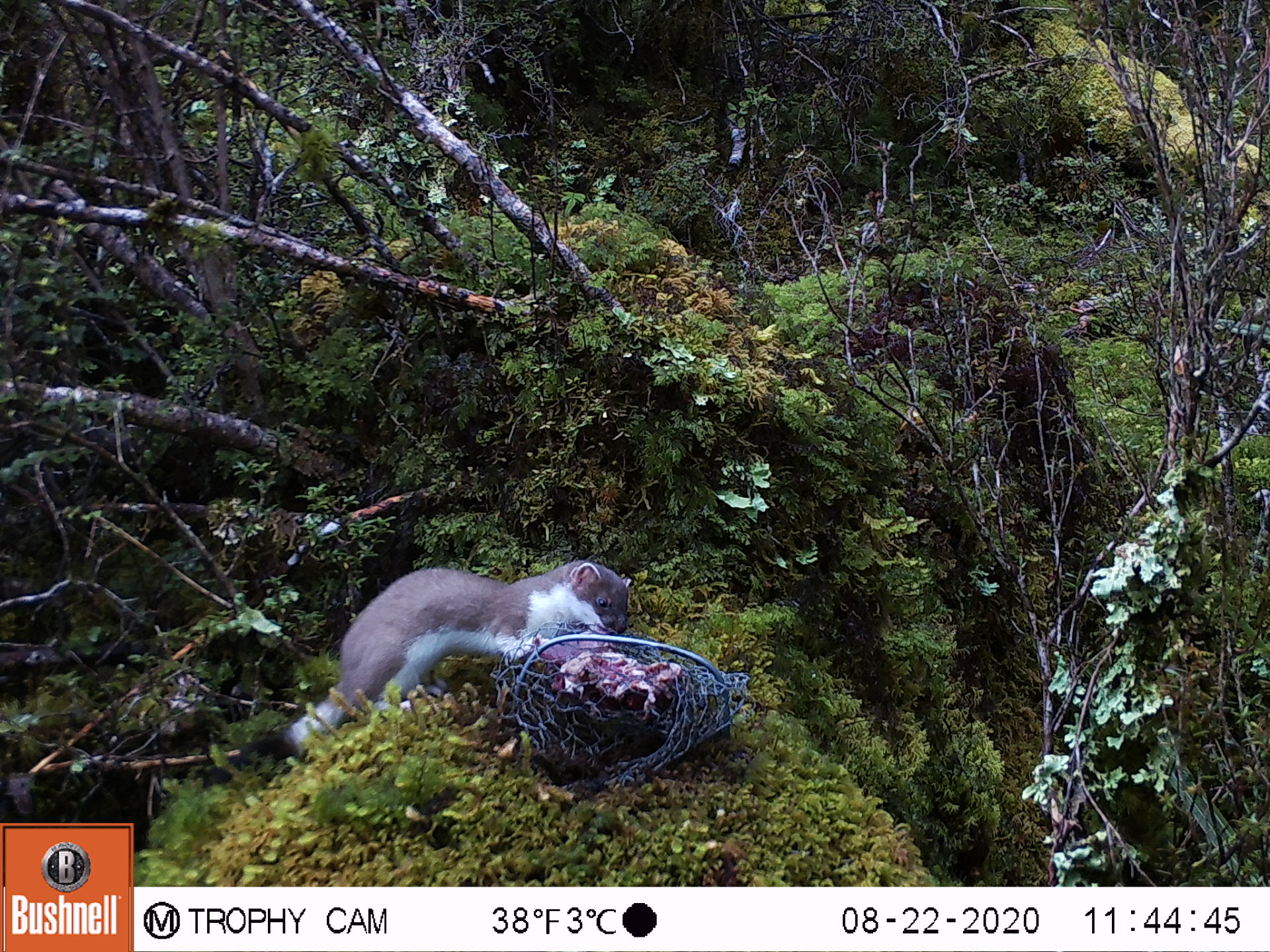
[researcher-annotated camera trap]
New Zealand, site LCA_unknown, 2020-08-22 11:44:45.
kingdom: Animalia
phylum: Chordata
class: Mammalia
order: Carnivora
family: Mustelidae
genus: Mustela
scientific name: Mustela erminea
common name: stoat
Stoat (Mustela erminea).